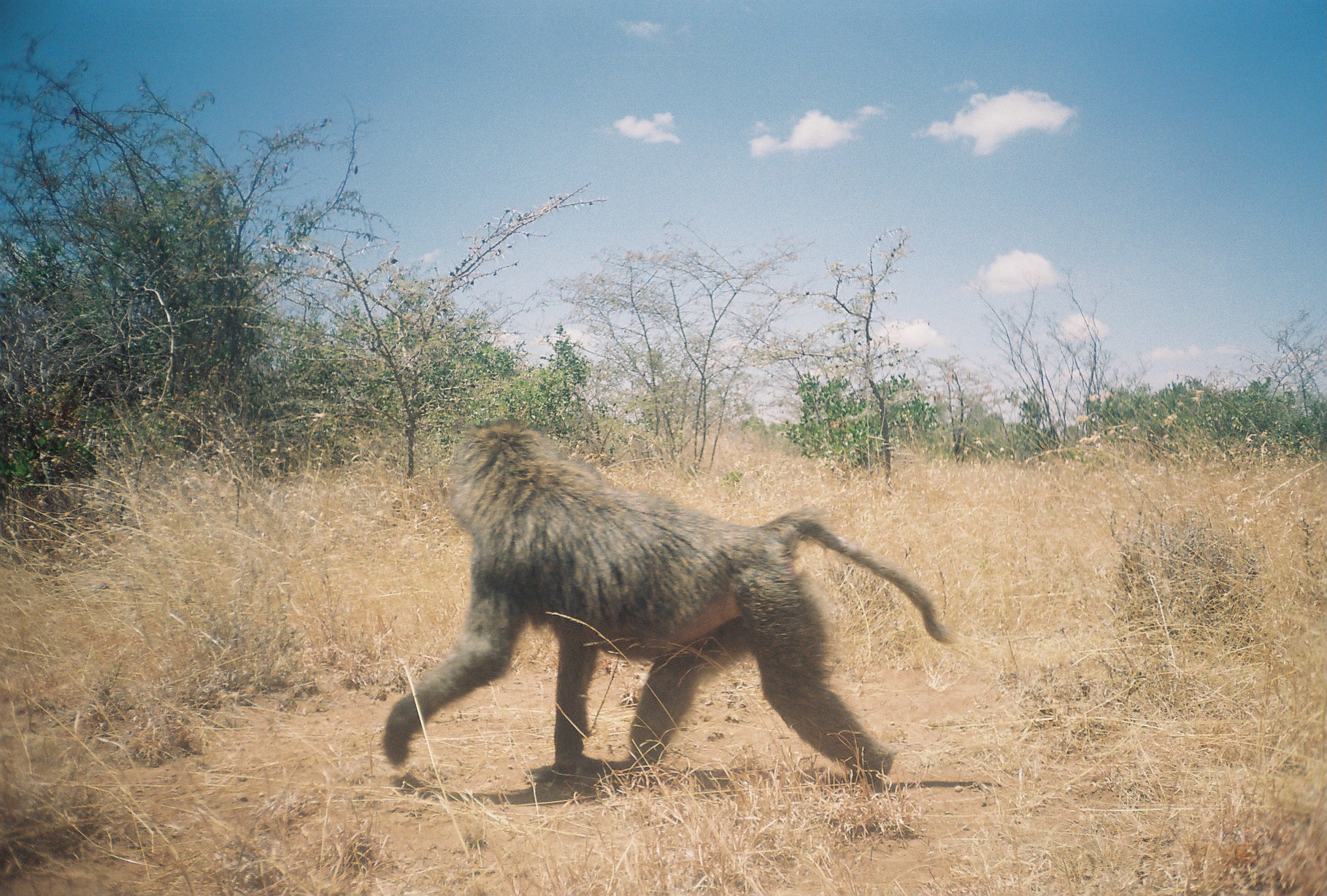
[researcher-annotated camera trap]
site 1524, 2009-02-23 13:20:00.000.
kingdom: Animalia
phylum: Chordata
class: Mammalia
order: Primates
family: Cercopithecidae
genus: Papio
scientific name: Papio anubis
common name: olive baboon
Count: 1.